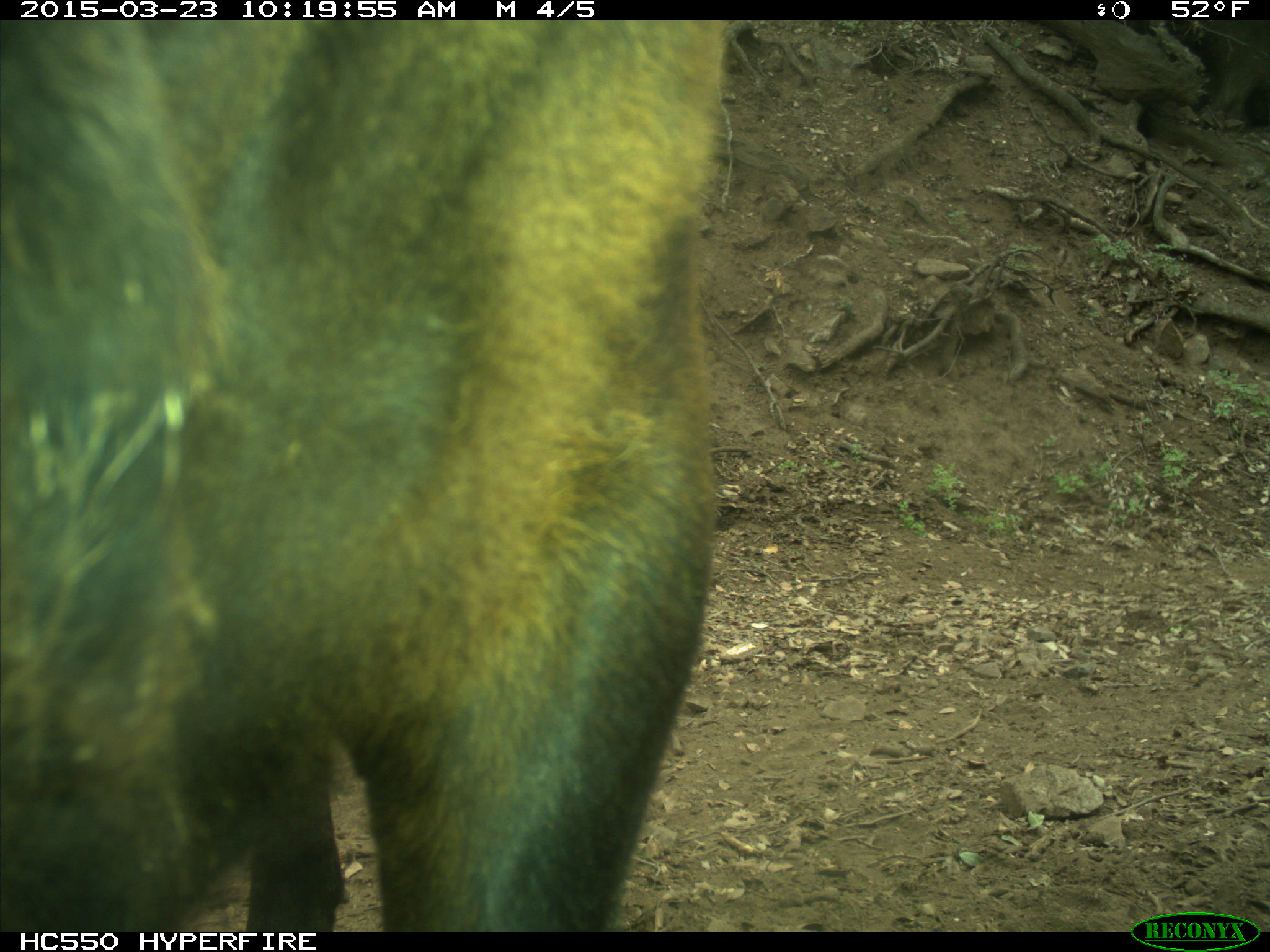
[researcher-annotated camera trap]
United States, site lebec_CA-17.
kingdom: Animalia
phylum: Chordata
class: Mammalia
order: Artiodactyla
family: Bovidae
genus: Bos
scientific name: Bos taurus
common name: domestic cow